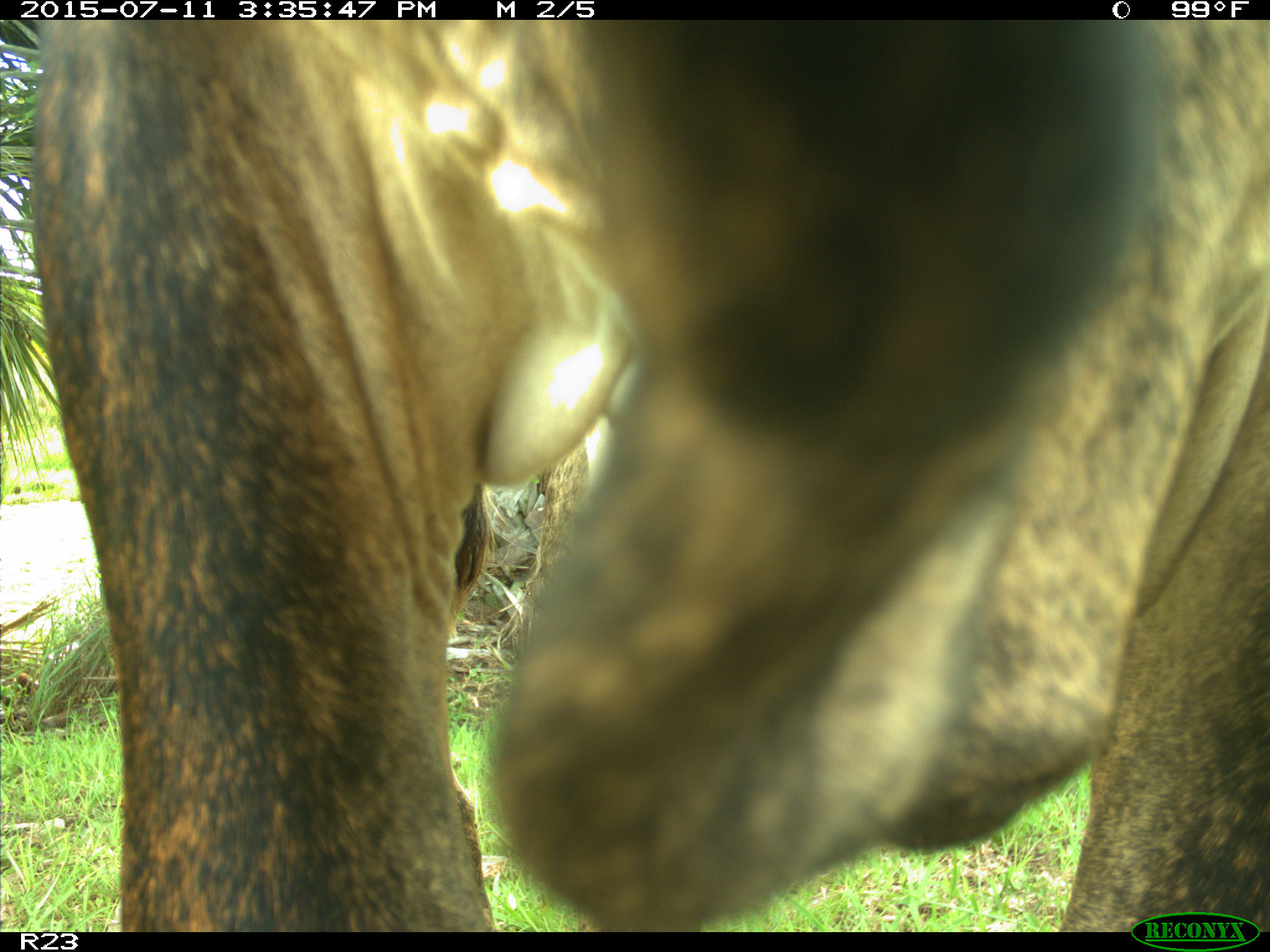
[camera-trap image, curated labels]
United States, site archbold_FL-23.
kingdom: Animalia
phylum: Chordata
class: Mammalia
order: Artiodactyla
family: Bovidae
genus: Bos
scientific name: Bos taurus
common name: domestic cow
Bos taurus (domestic cow).